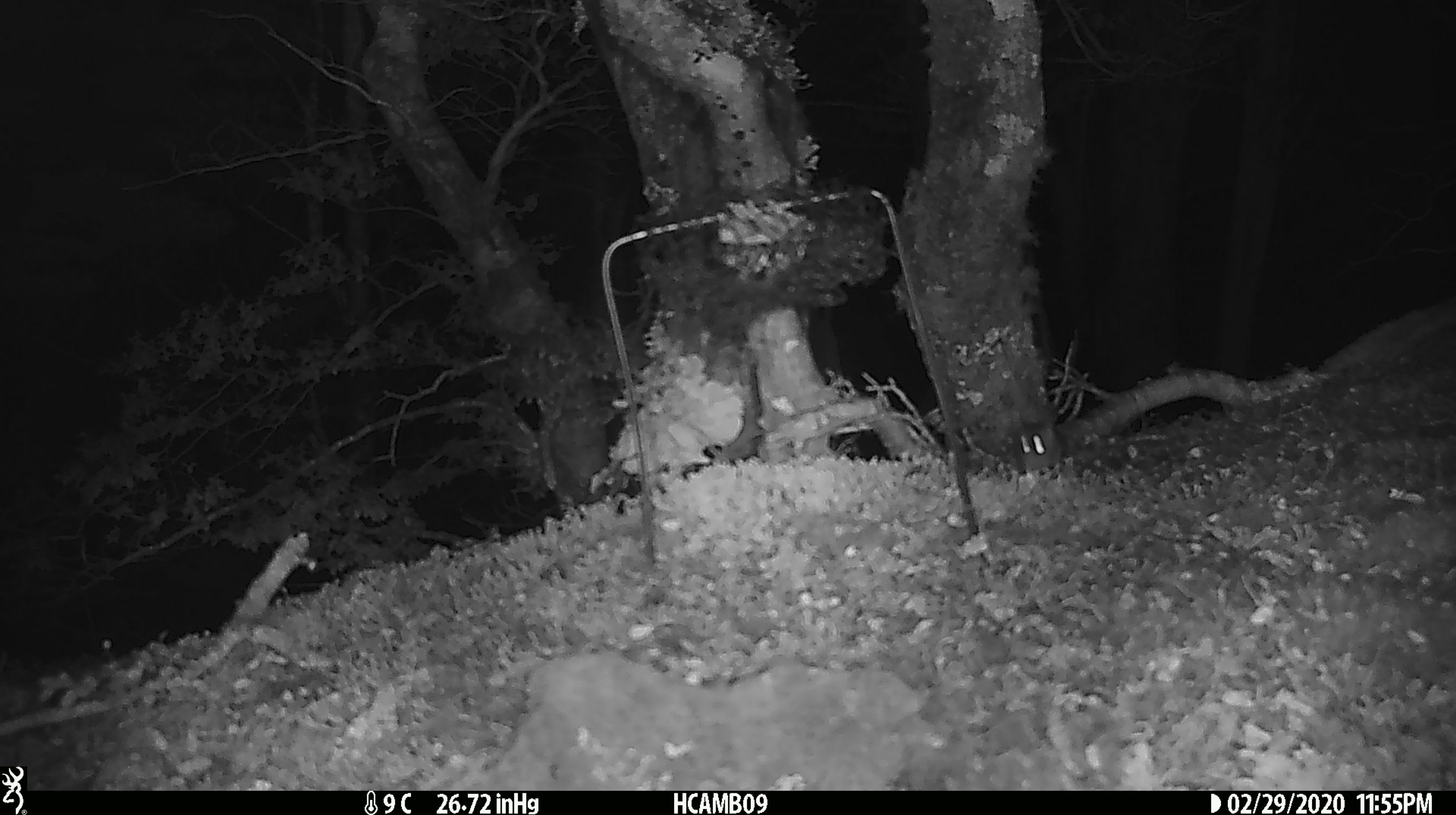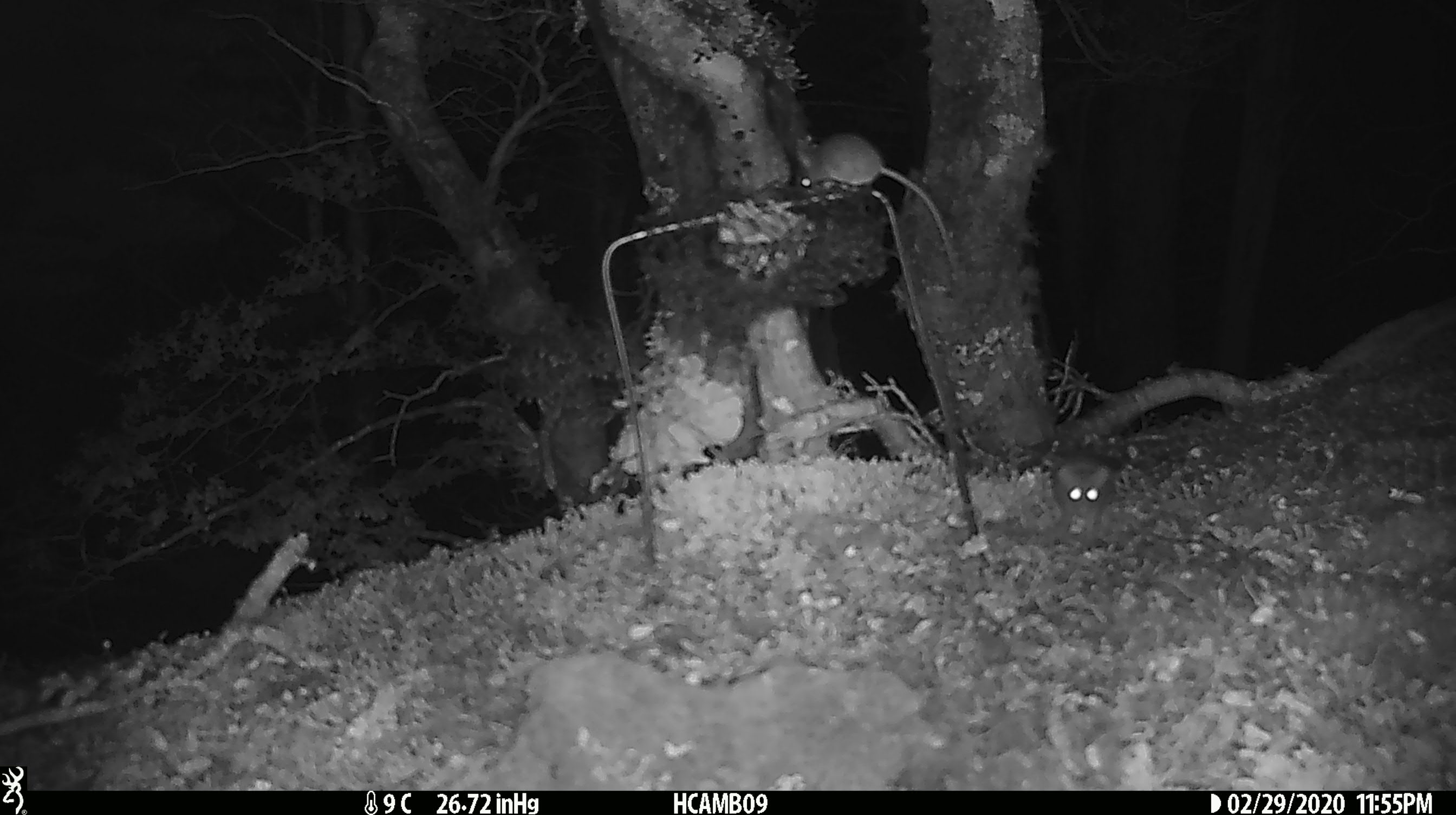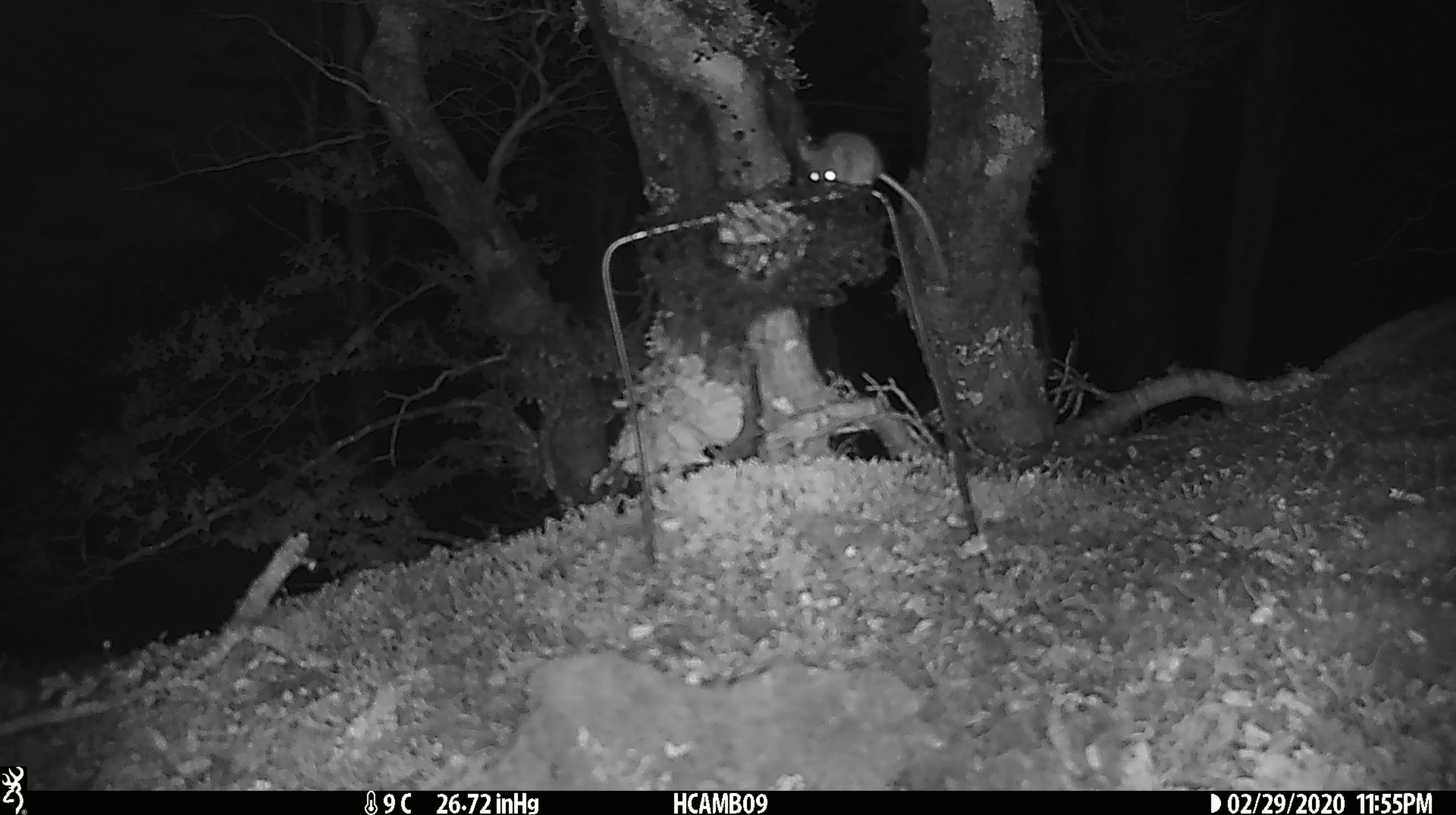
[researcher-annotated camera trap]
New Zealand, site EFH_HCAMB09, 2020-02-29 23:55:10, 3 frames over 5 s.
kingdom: Animalia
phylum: Chordata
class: Mammalia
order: Rodentia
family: Muridae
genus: Mus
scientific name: Mus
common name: mouse